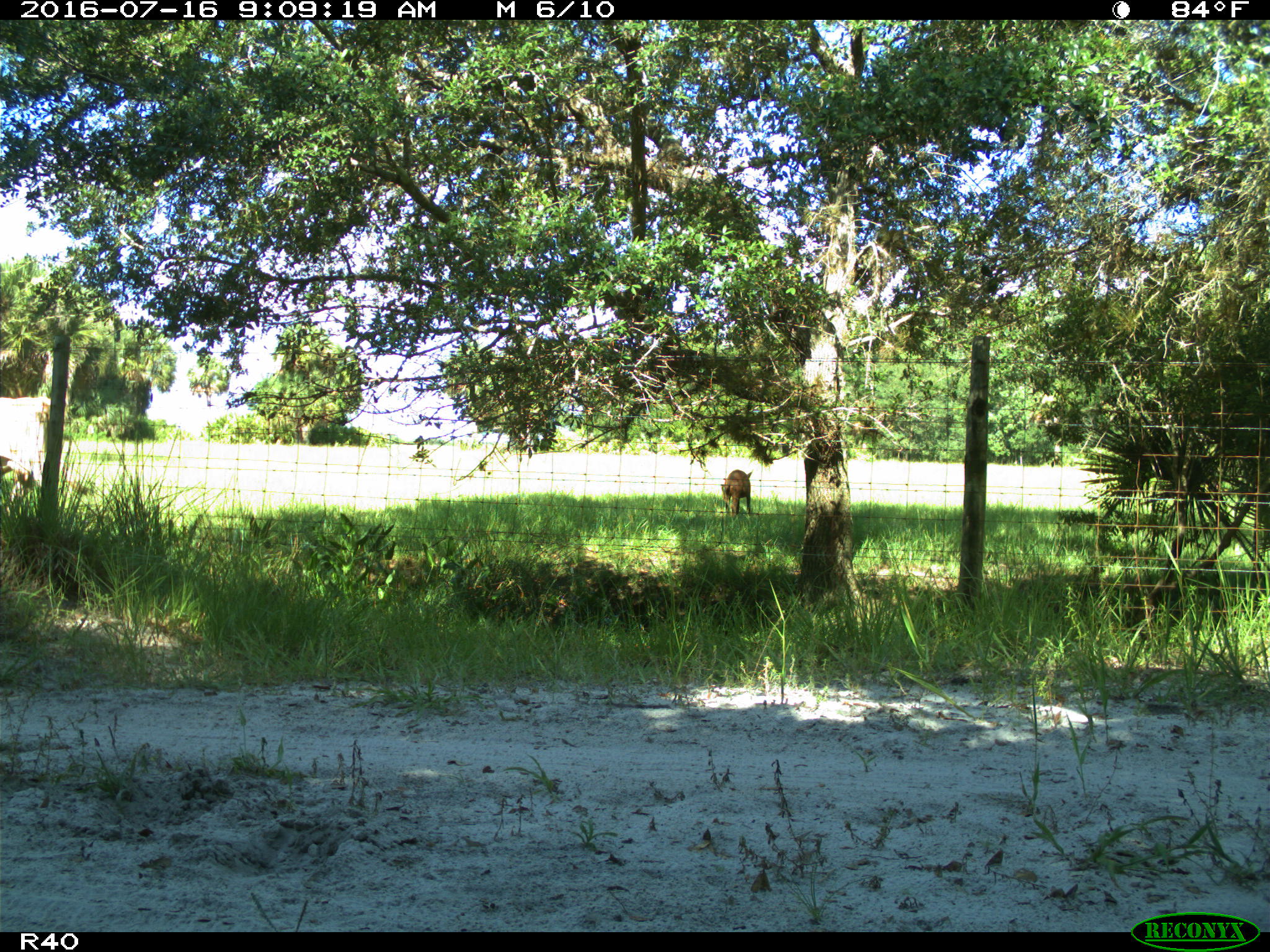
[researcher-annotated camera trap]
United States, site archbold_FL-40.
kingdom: Animalia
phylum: Chordata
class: Mammalia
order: Artiodactyla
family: Suidae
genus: Sus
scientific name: Sus scrofa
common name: wild boar